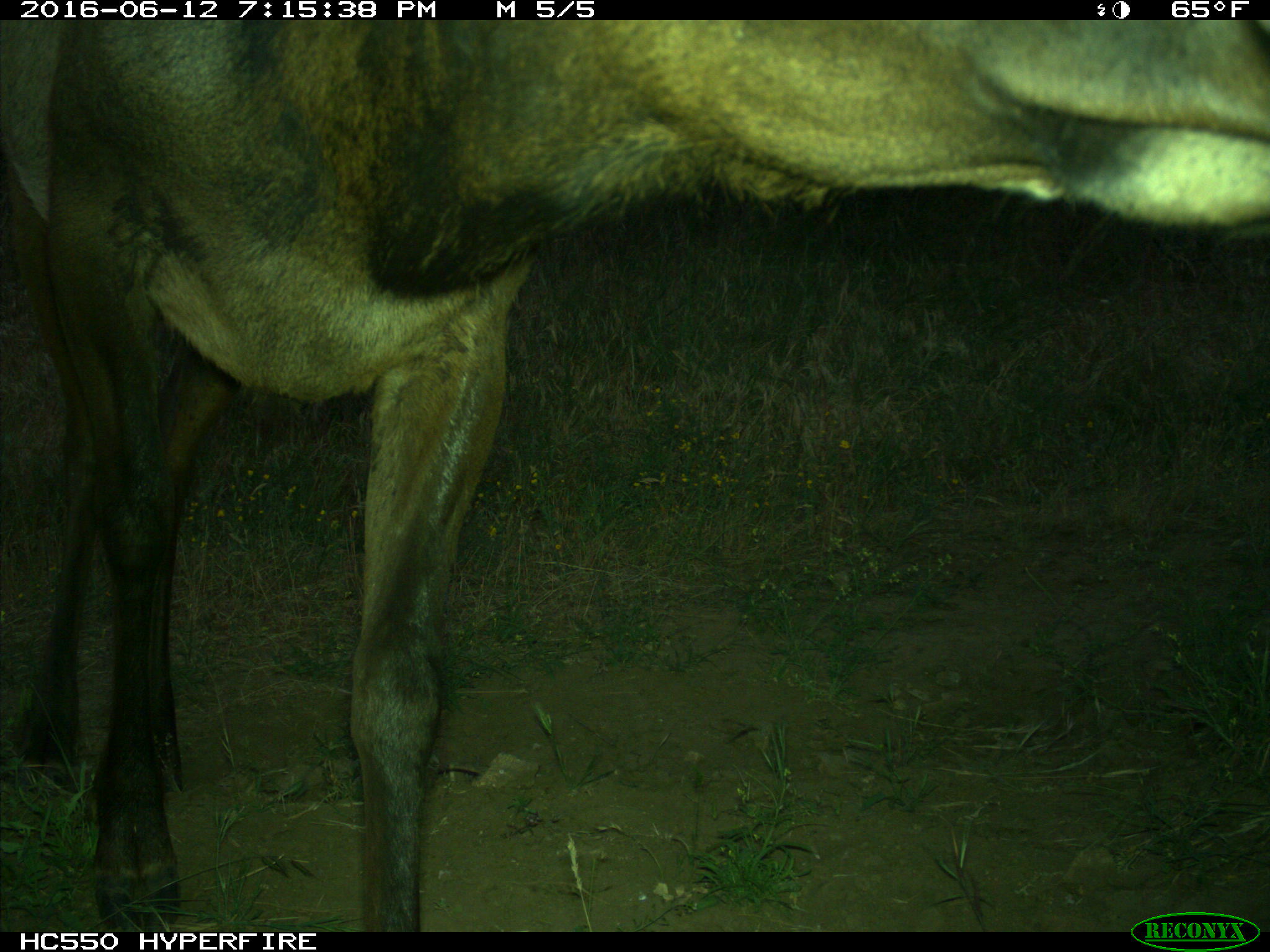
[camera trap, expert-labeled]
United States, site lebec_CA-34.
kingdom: Animalia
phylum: Chordata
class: Mammalia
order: Artiodactyla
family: Cervidae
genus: Cervus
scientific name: Cervus canadensis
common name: elk